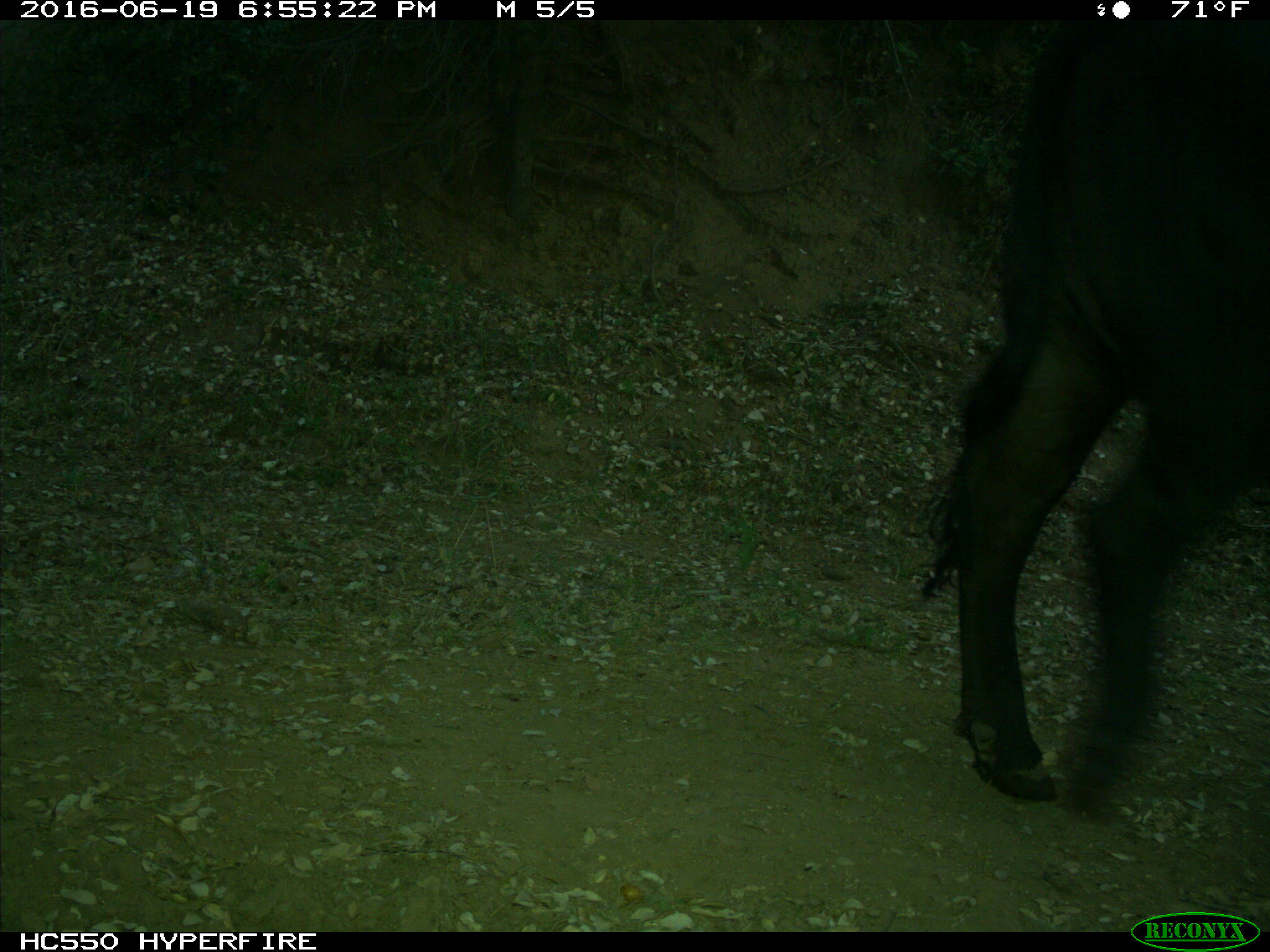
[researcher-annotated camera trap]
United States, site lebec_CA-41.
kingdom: Animalia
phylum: Chordata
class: Mammalia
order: Artiodactyla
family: Bovidae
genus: Bos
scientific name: Bos taurus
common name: domestic cow